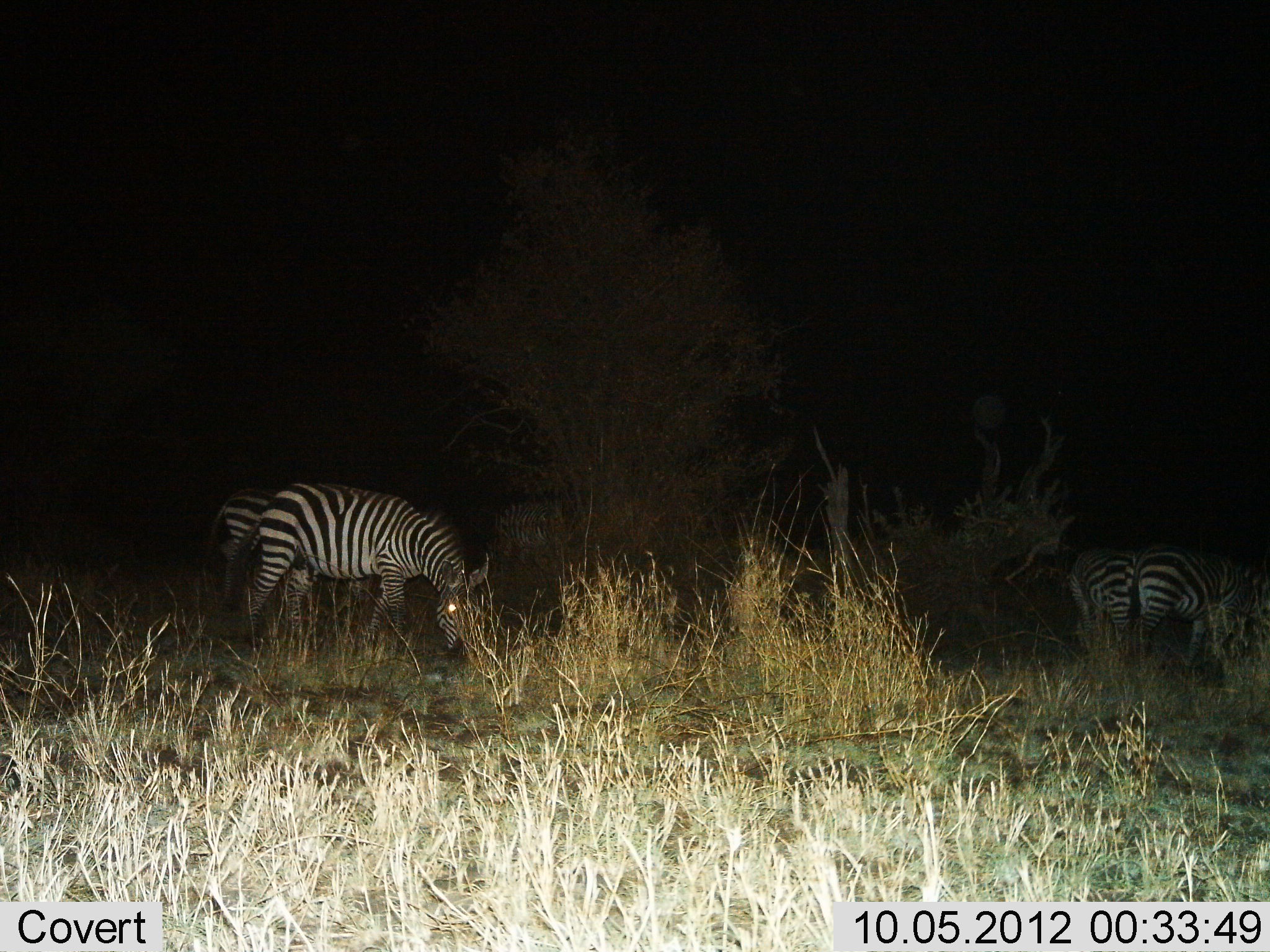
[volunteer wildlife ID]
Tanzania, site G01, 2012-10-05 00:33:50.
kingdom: Animalia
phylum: Chordata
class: Mammalia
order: Perissodactyla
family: Equidae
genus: Equus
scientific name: Equus quagga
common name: plains zebra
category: zebra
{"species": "zebra (plains zebra) (Equus quagga)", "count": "4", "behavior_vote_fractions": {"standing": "30%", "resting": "0%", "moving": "0%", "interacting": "0%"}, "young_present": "0%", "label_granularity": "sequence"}